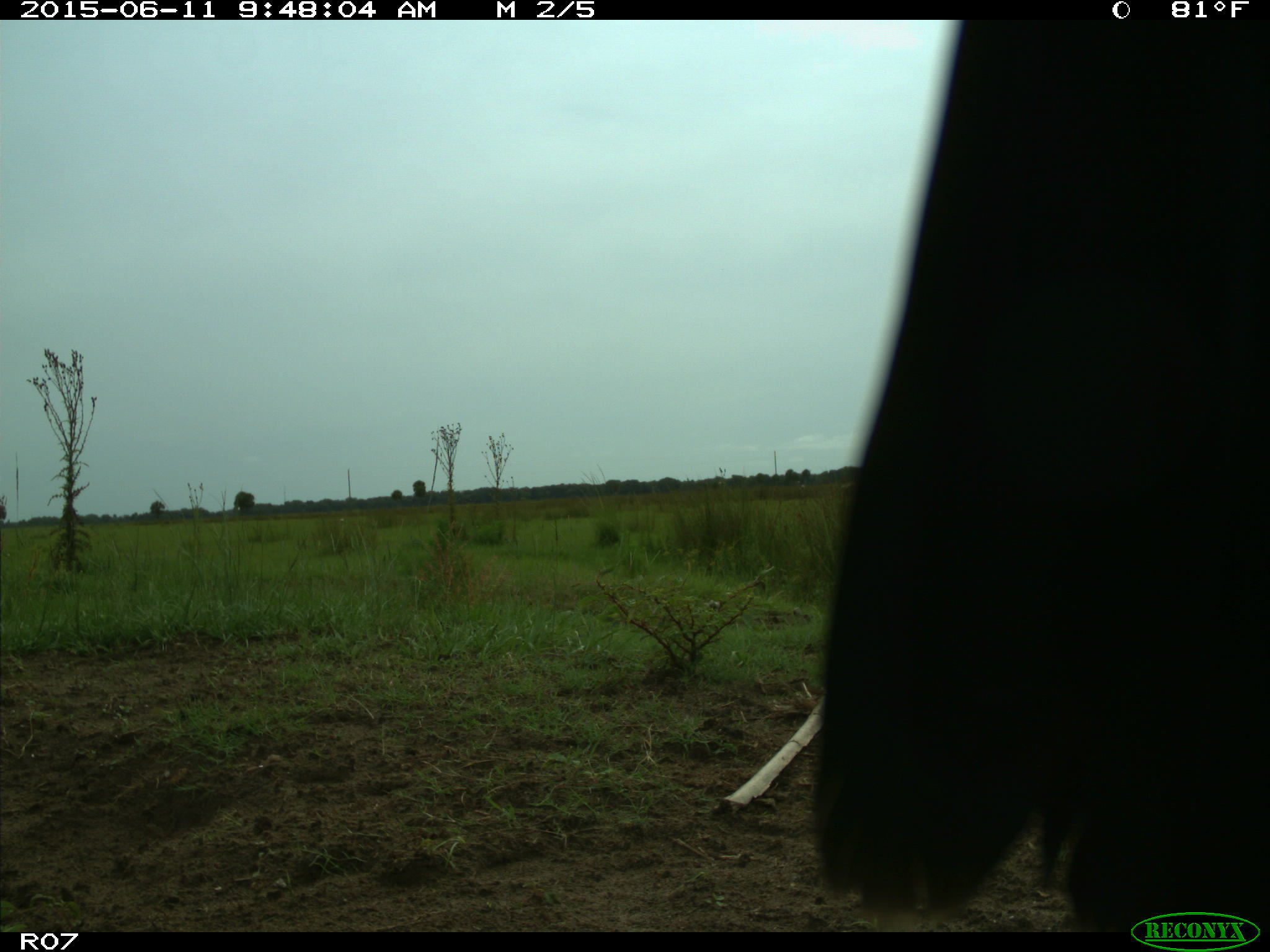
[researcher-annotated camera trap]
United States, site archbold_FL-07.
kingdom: Animalia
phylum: Chordata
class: Mammalia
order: Artiodactyla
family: Bovidae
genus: Bos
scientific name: Bos taurus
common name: domestic cow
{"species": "Bos taurus (domestic cow)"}